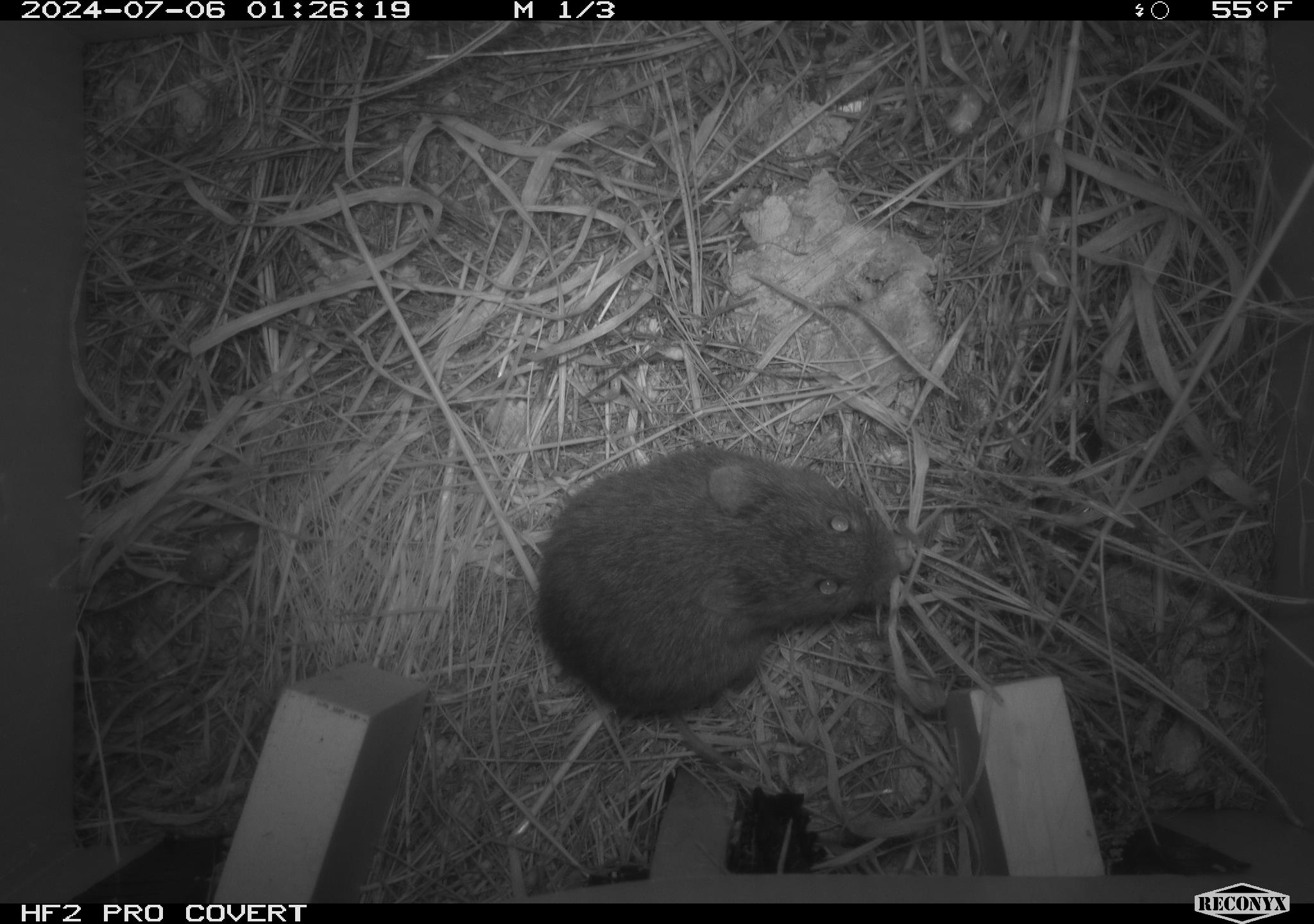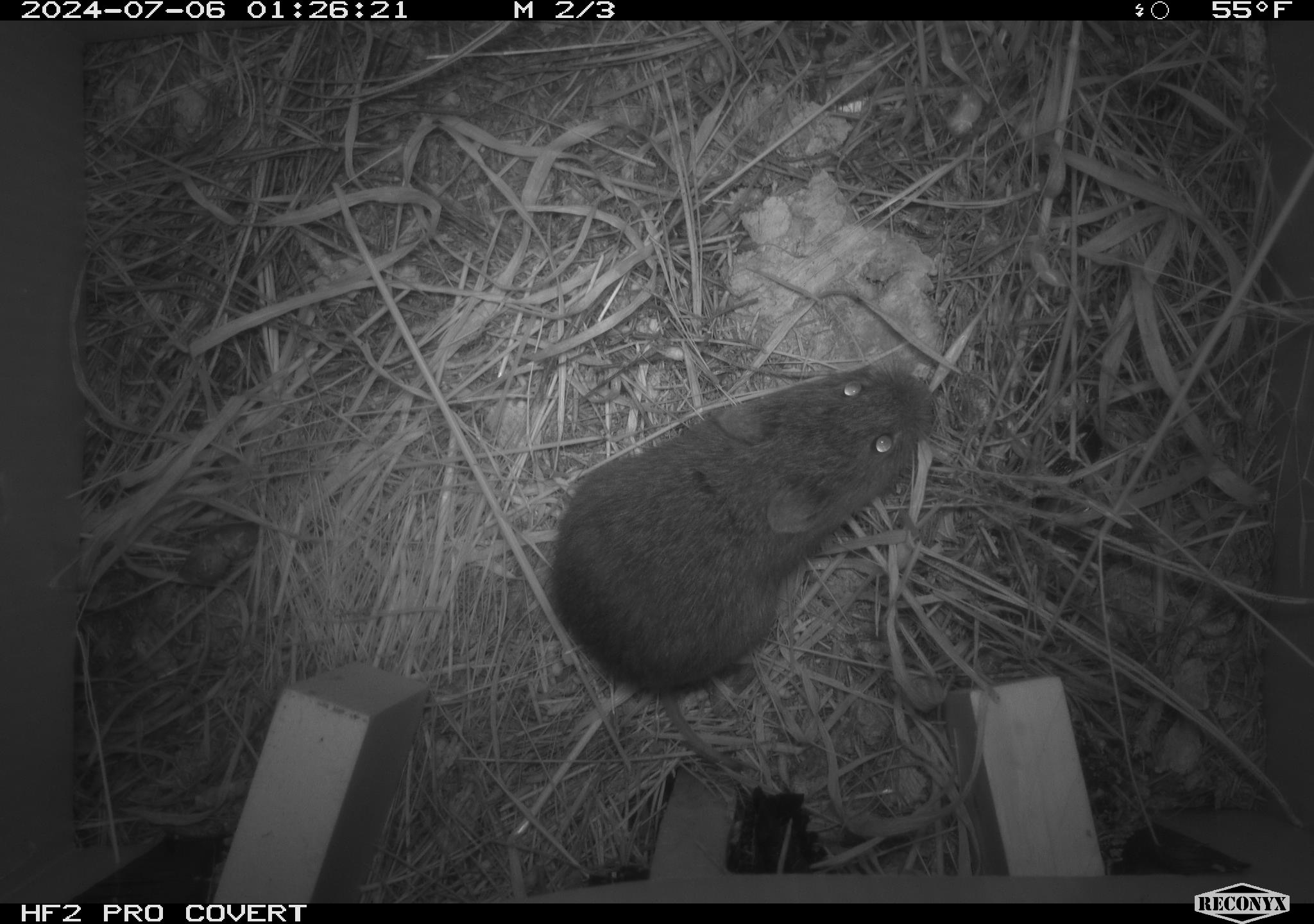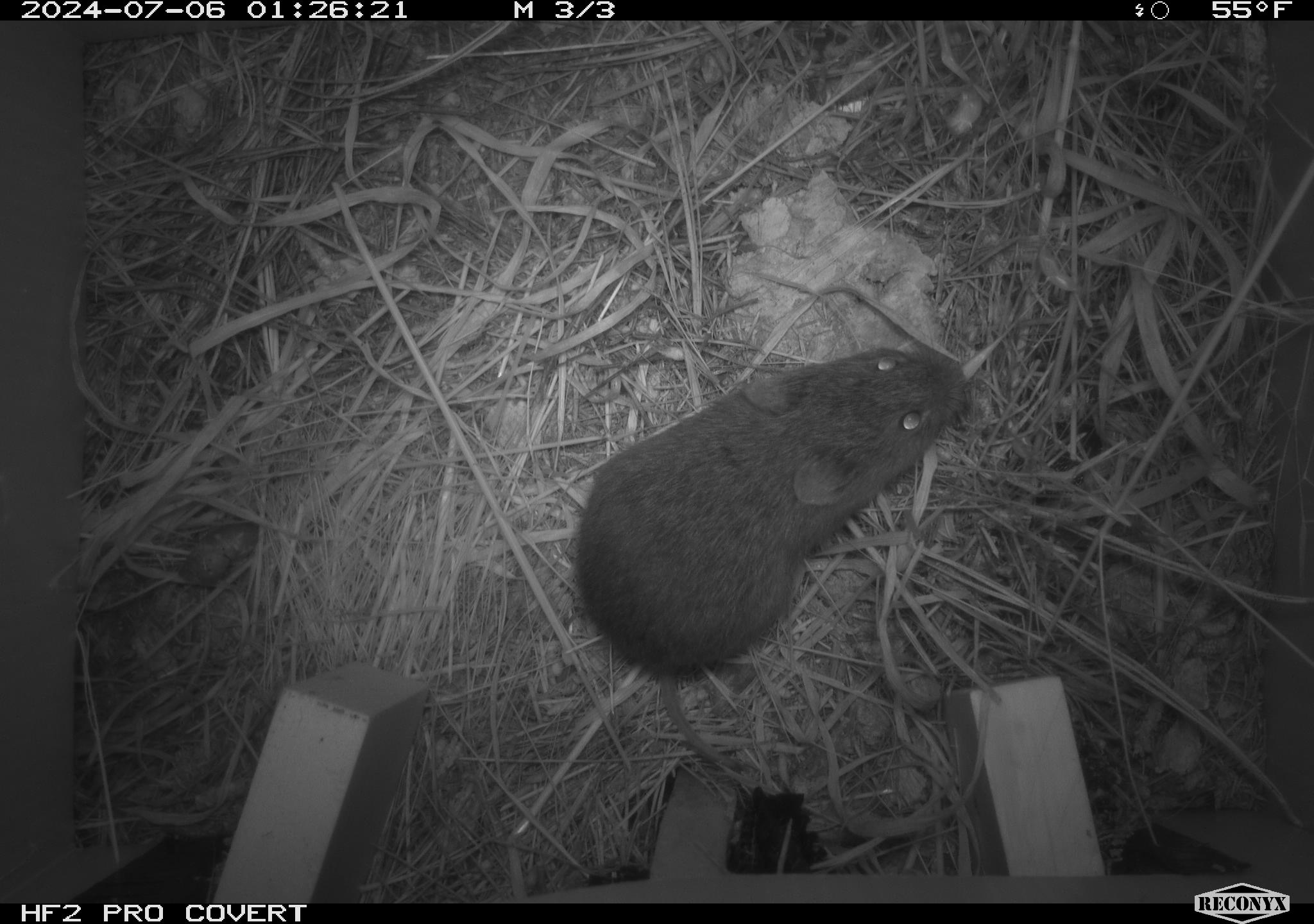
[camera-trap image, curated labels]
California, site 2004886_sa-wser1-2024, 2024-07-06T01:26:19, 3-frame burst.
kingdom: Animalia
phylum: Chordata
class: Mammalia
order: Rodentia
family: Cricetidae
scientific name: Arvicolinae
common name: voles, lemmings, and muskrats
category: arvicolinae subfamily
Arvicolinae subfamily (voles, lemmings, and muskrats) (Arvicolinae).